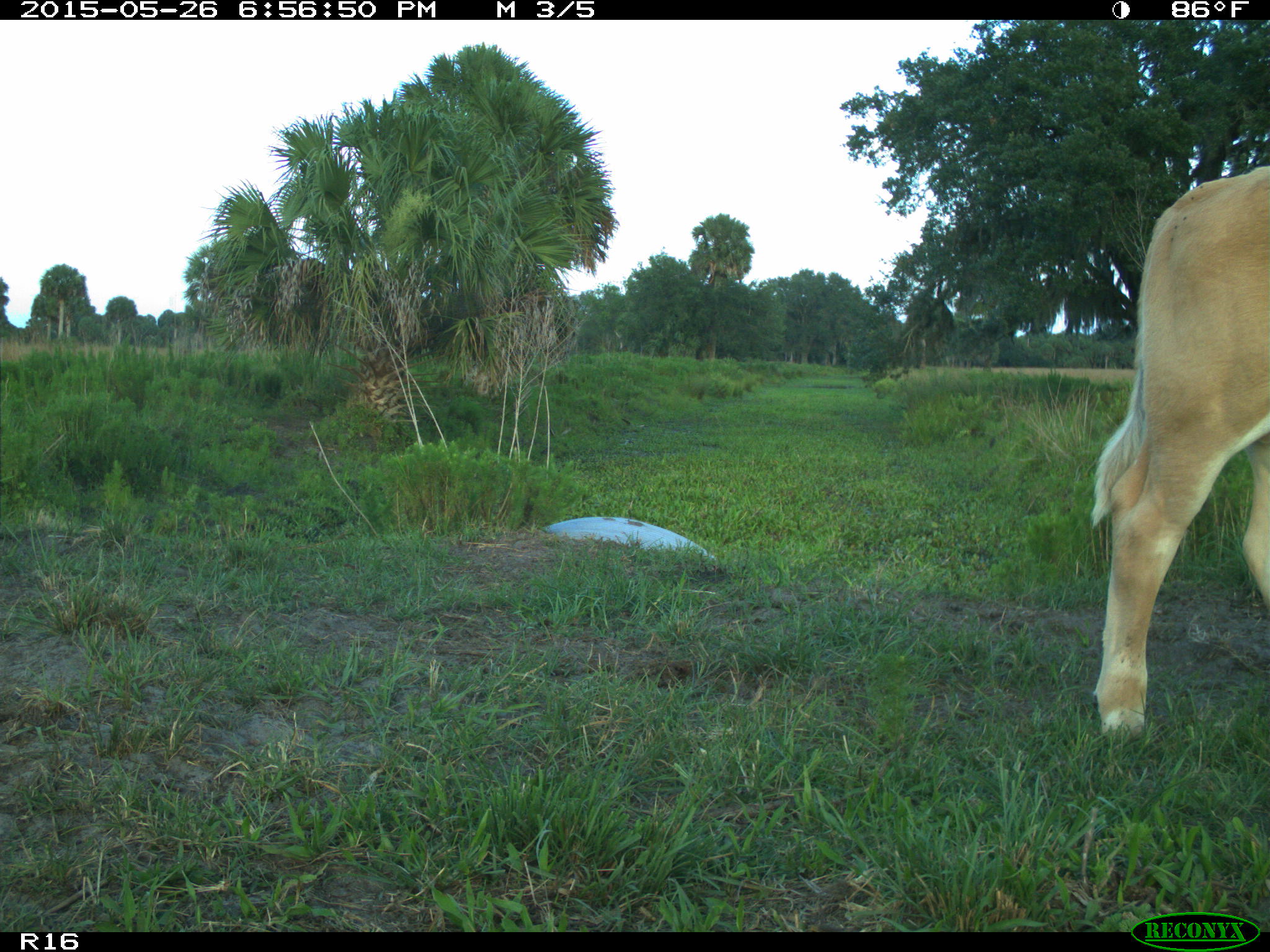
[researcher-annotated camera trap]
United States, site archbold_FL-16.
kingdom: Animalia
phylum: Chordata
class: Mammalia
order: Artiodactyla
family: Bovidae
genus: Bos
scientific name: Bos taurus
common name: domestic cow